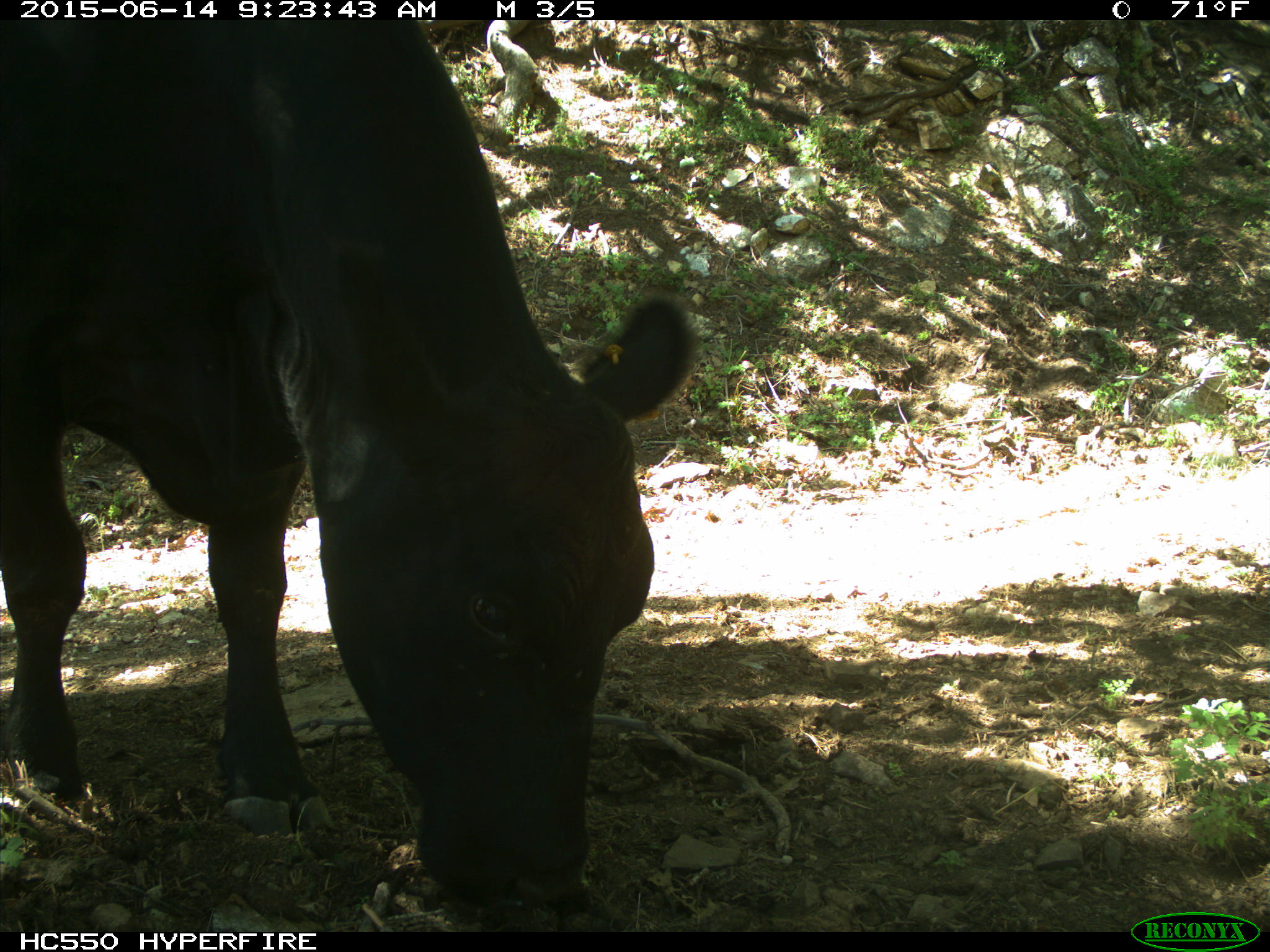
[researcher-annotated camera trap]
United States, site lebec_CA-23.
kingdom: Animalia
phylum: Chordata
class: Mammalia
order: Artiodactyla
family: Bovidae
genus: Bos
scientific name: Bos taurus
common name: domestic cow